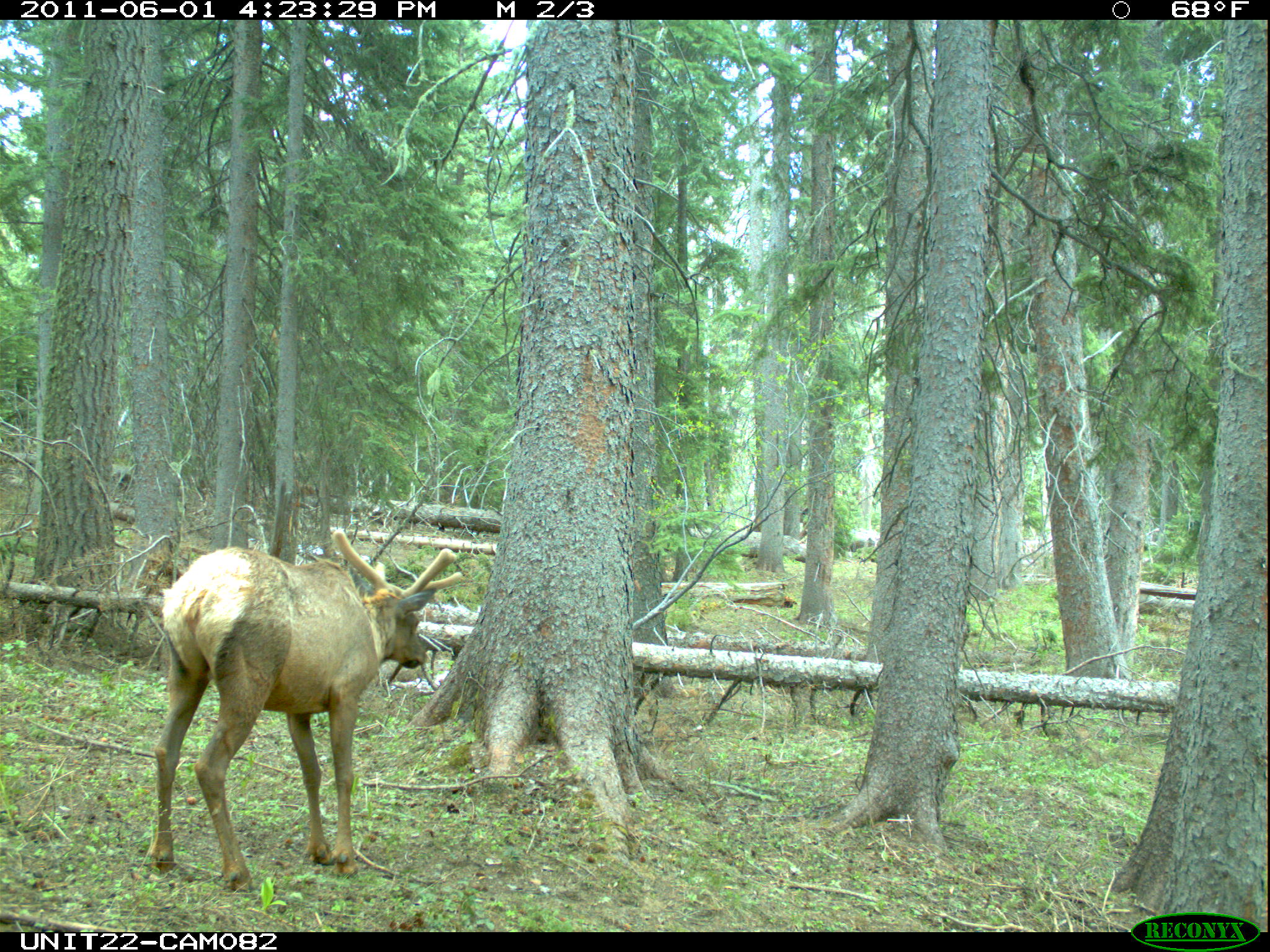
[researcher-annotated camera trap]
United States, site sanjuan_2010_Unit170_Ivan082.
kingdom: Animalia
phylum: Chordata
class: Mammalia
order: Artiodactyla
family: Cervidae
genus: Cervus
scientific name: Cervus elaphus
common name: red deer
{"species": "Cervus elaphus (red deer)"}